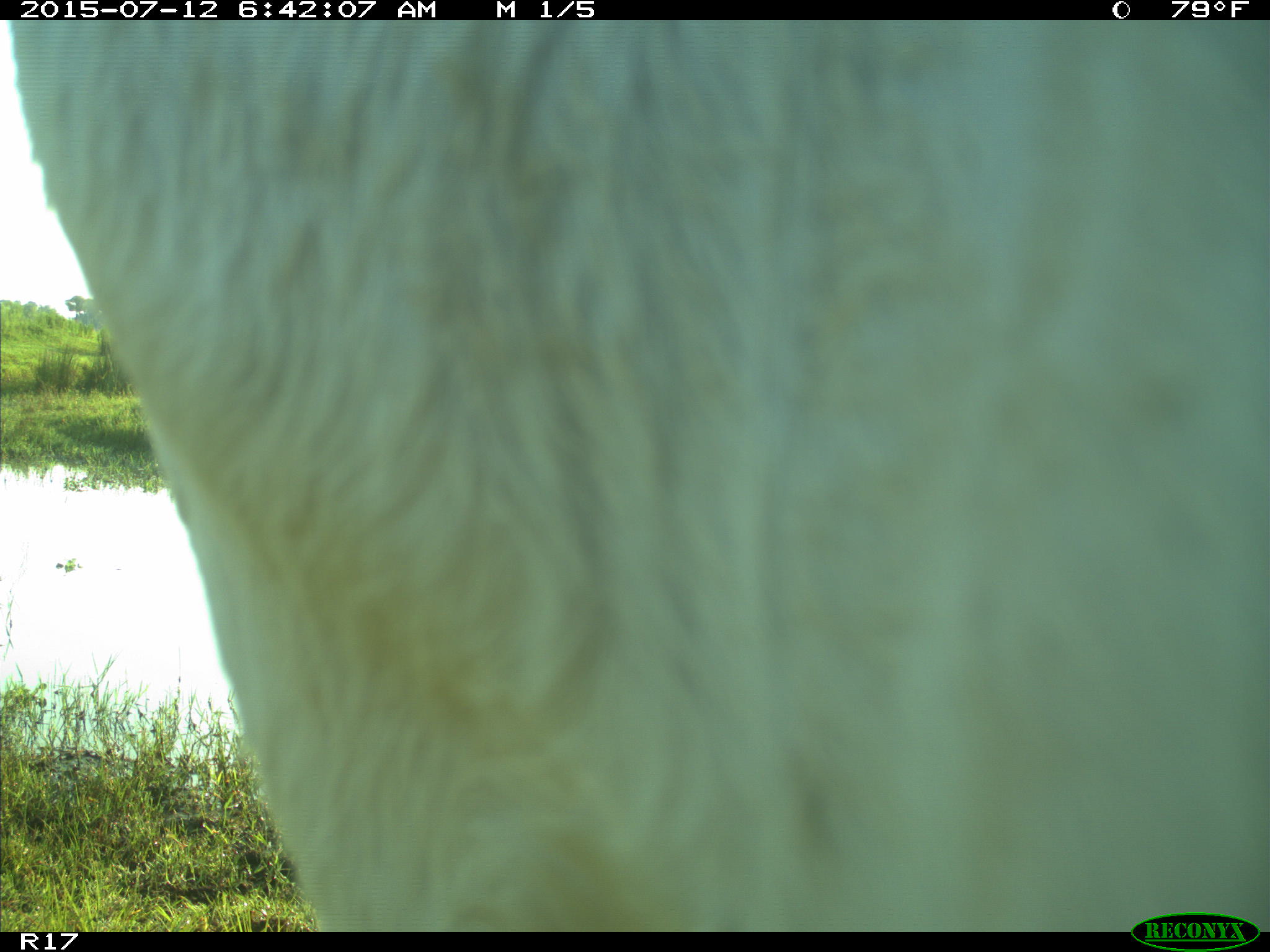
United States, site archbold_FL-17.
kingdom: Animalia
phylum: Chordata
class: Mammalia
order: Artiodactyla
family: Bovidae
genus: Bos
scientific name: Bos taurus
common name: domestic cow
Bos taurus (domestic cow).